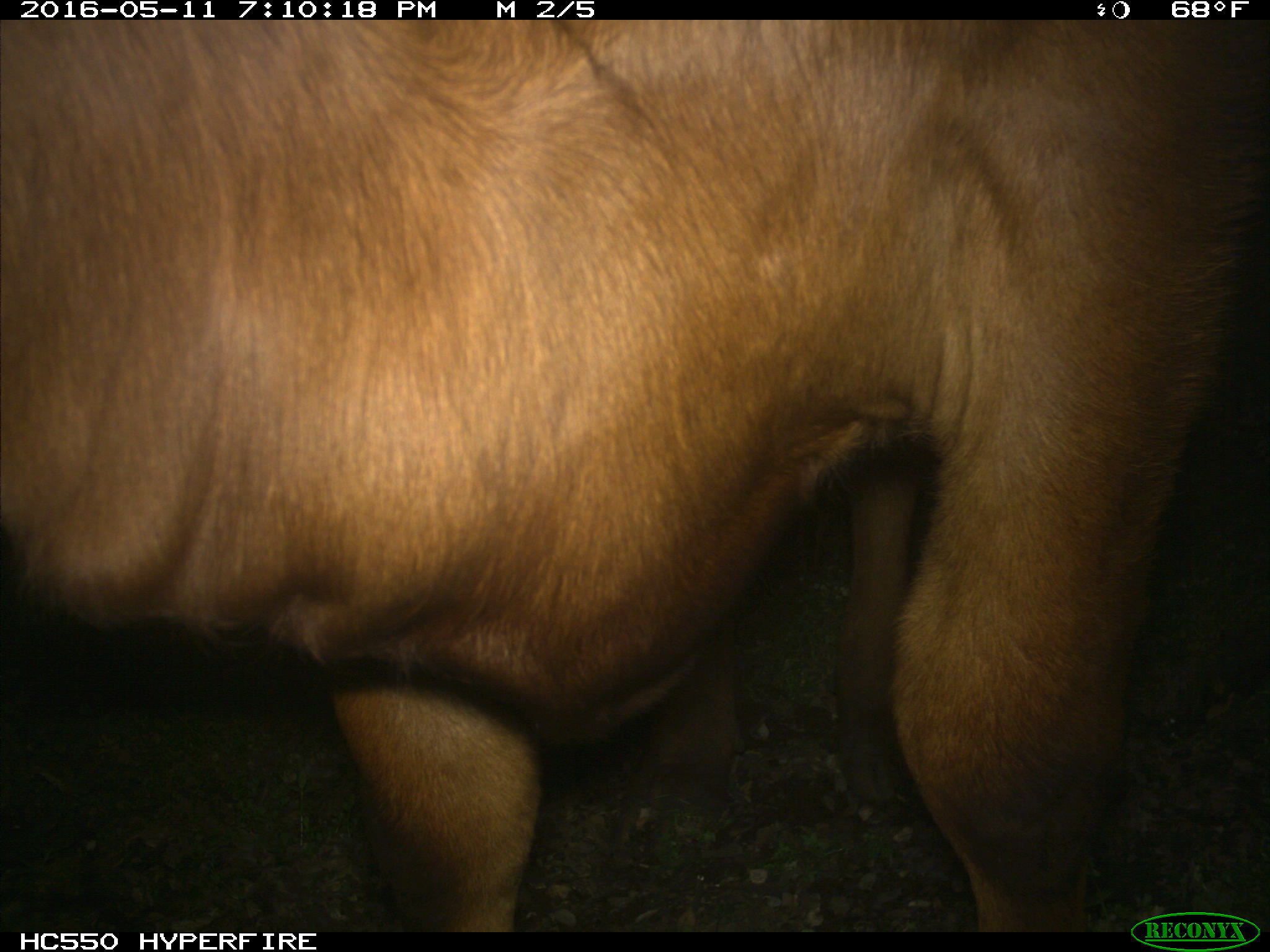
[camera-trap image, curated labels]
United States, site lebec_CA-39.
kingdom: Animalia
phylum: Chordata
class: Mammalia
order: Artiodactyla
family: Bovidae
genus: Bos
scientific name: Bos taurus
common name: domestic cow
Bos taurus (domestic cow).